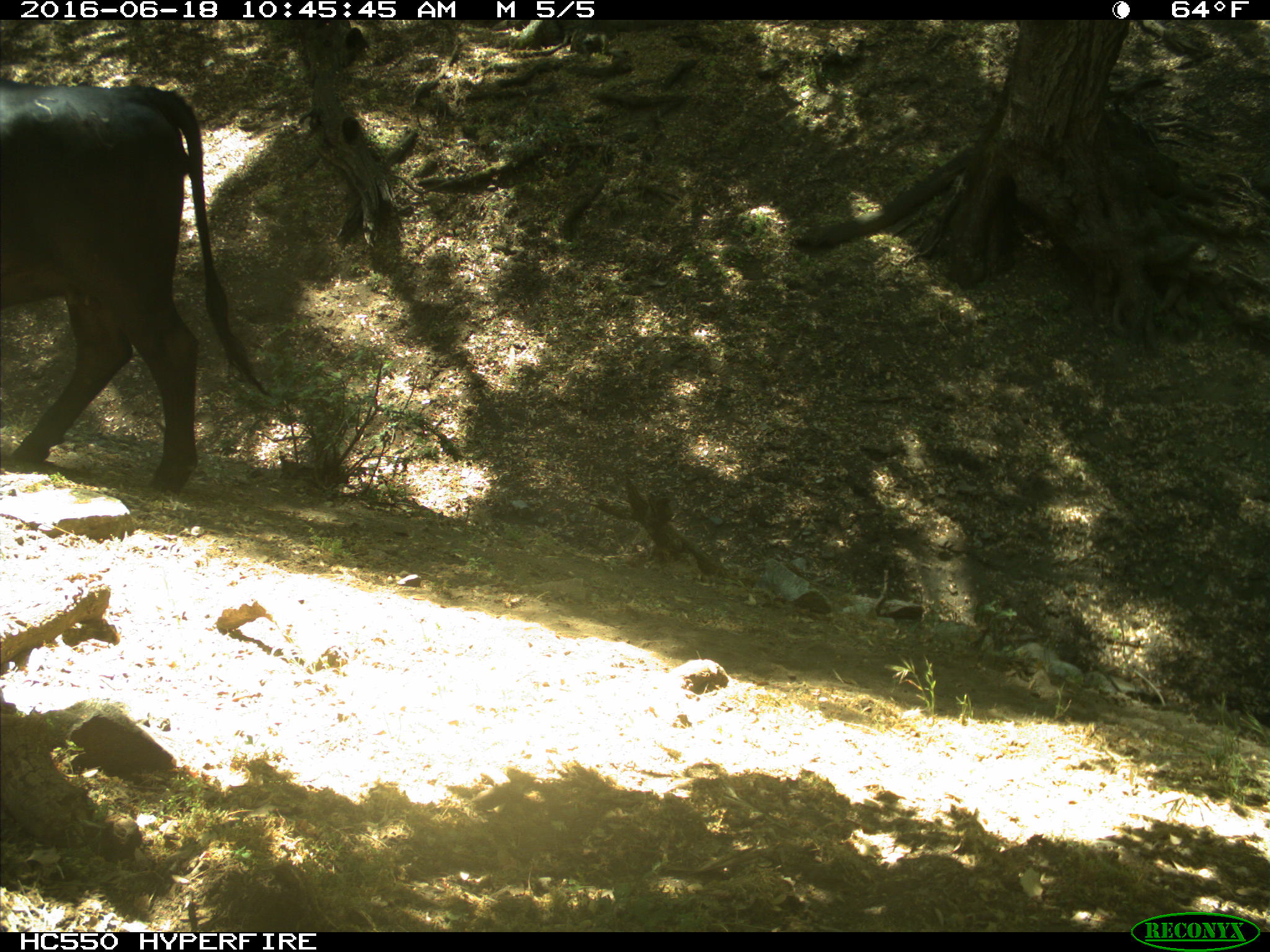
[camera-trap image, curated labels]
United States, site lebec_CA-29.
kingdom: Animalia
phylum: Chordata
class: Mammalia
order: Artiodactyla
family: Bovidae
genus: Bos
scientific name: Bos taurus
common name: domestic cow